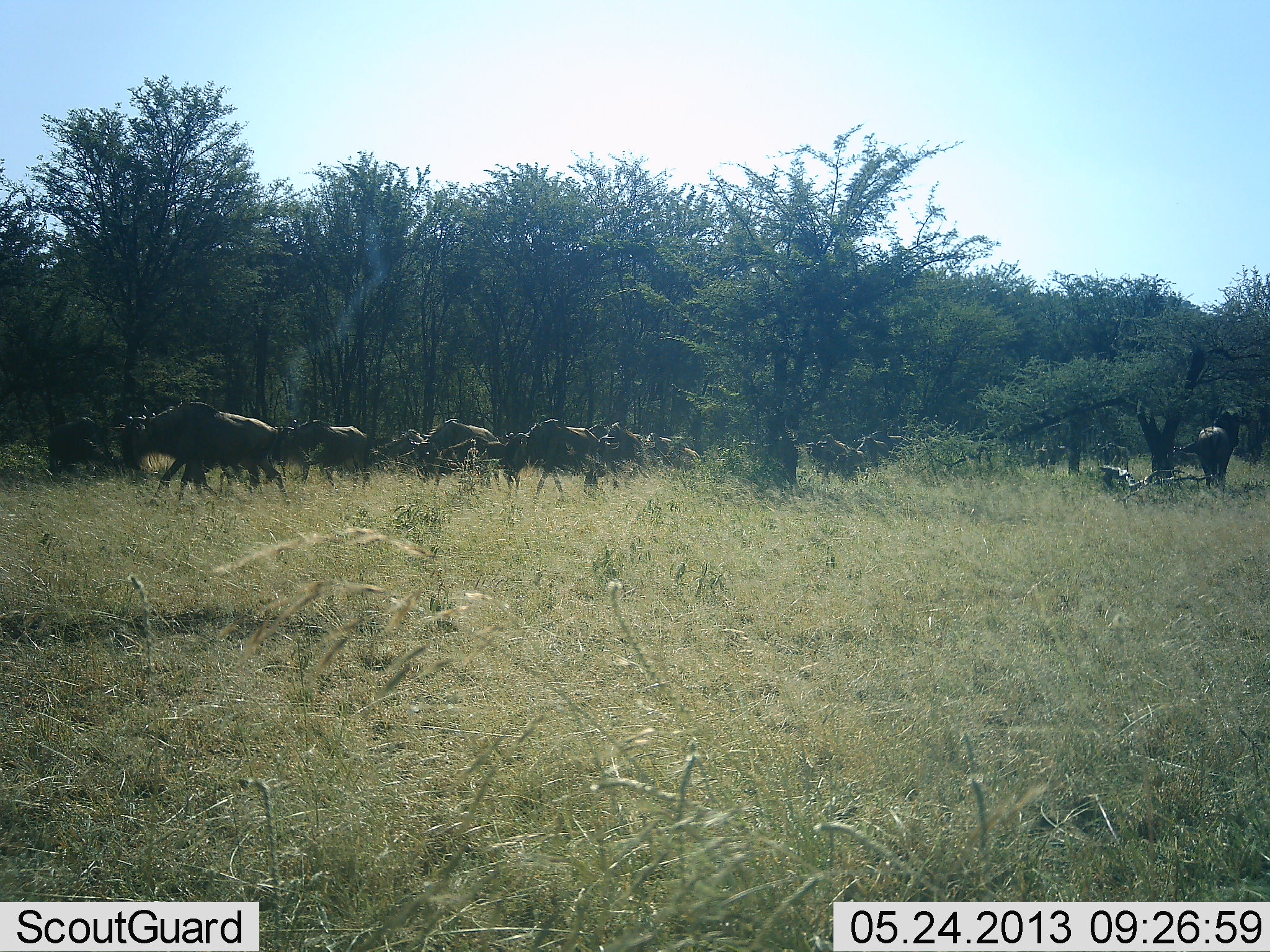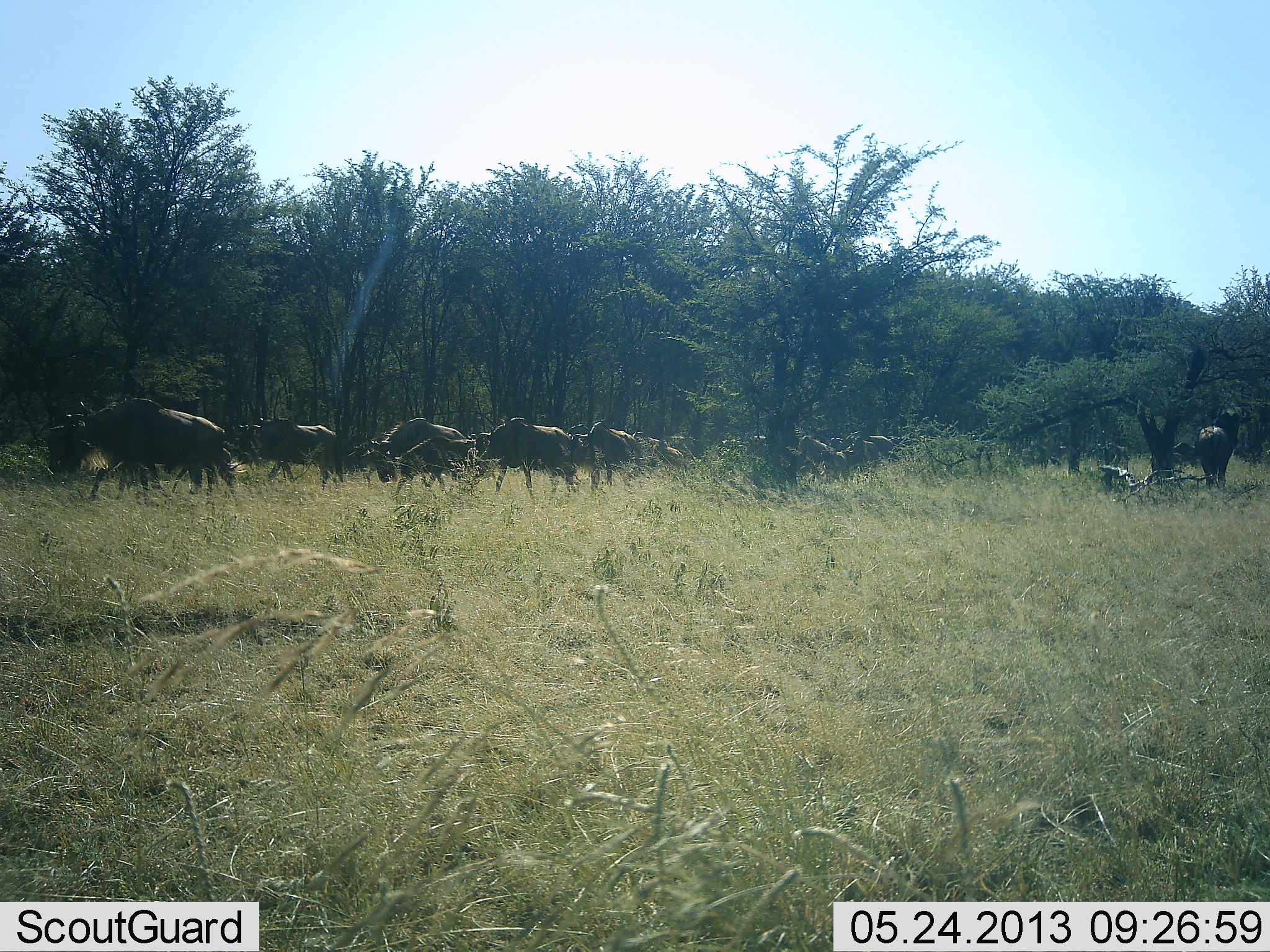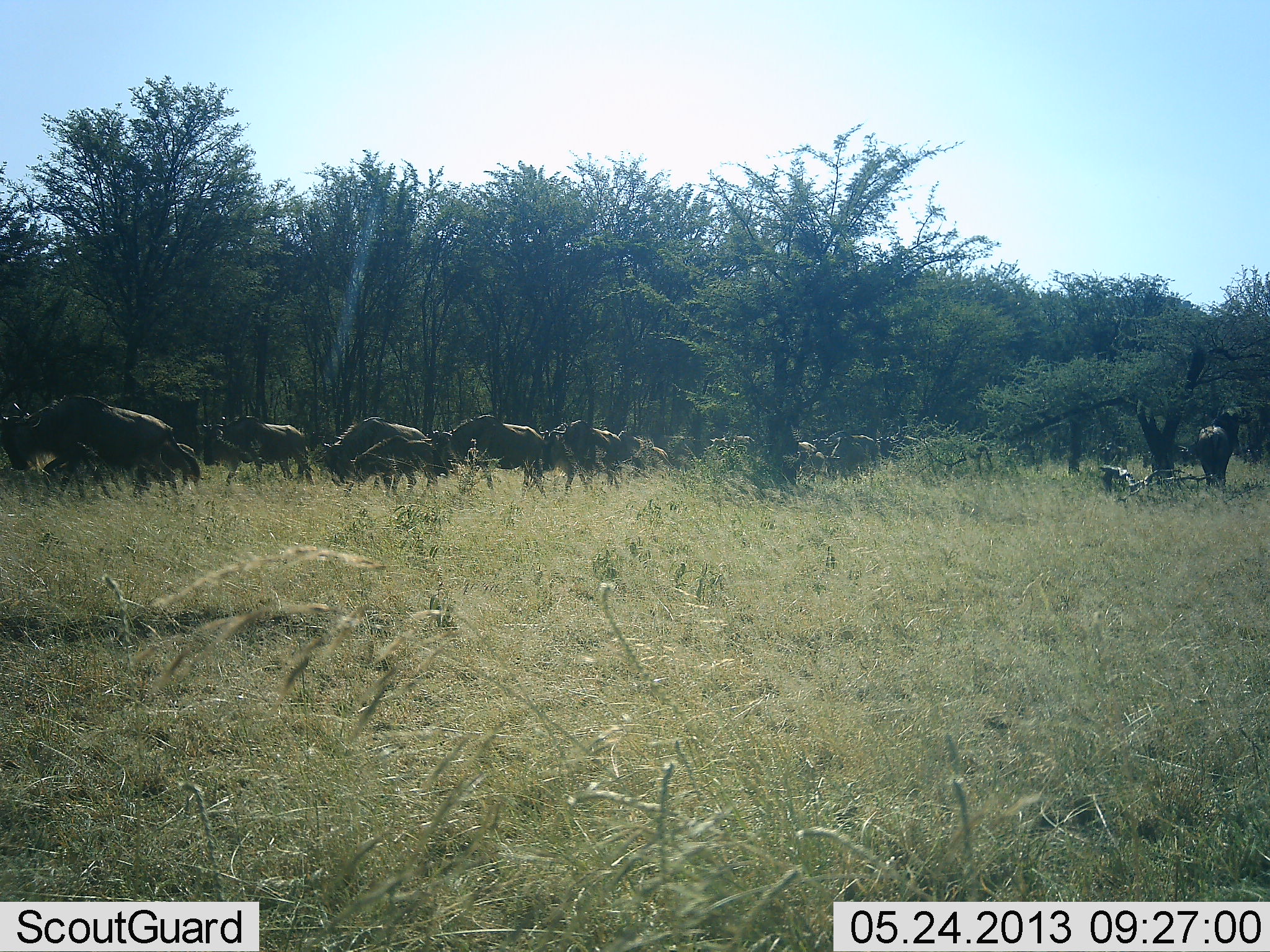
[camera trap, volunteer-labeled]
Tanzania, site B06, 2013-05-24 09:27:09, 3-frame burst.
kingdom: Animalia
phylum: Chordata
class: Mammalia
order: Artiodactyla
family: Bovidae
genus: Connochaetes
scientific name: Connochaetes taurinus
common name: blue wildebeest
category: wildebeest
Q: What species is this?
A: Wildebeest (blue wildebeest) (Connochaetes taurinus).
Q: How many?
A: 11-50.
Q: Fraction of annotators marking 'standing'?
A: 21%.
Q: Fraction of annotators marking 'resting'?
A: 0%.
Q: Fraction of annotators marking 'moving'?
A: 100%.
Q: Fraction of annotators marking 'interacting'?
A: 0%.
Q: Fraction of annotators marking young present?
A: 7%.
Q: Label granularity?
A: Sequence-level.